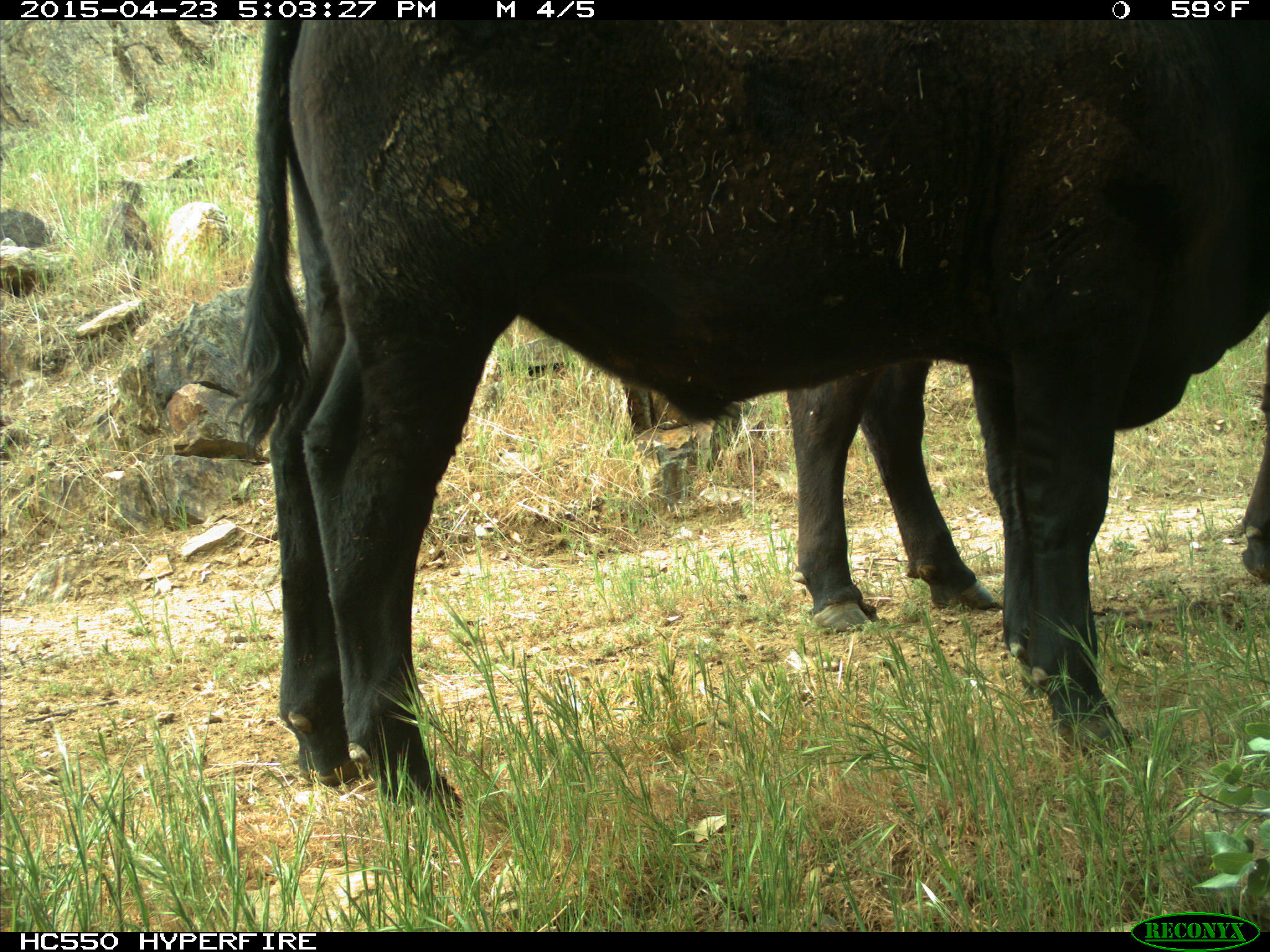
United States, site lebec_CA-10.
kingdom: Animalia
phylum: Chordata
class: Mammalia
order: Artiodactyla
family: Bovidae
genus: Bos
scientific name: Bos taurus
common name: domestic cow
Bos taurus (domestic cow).